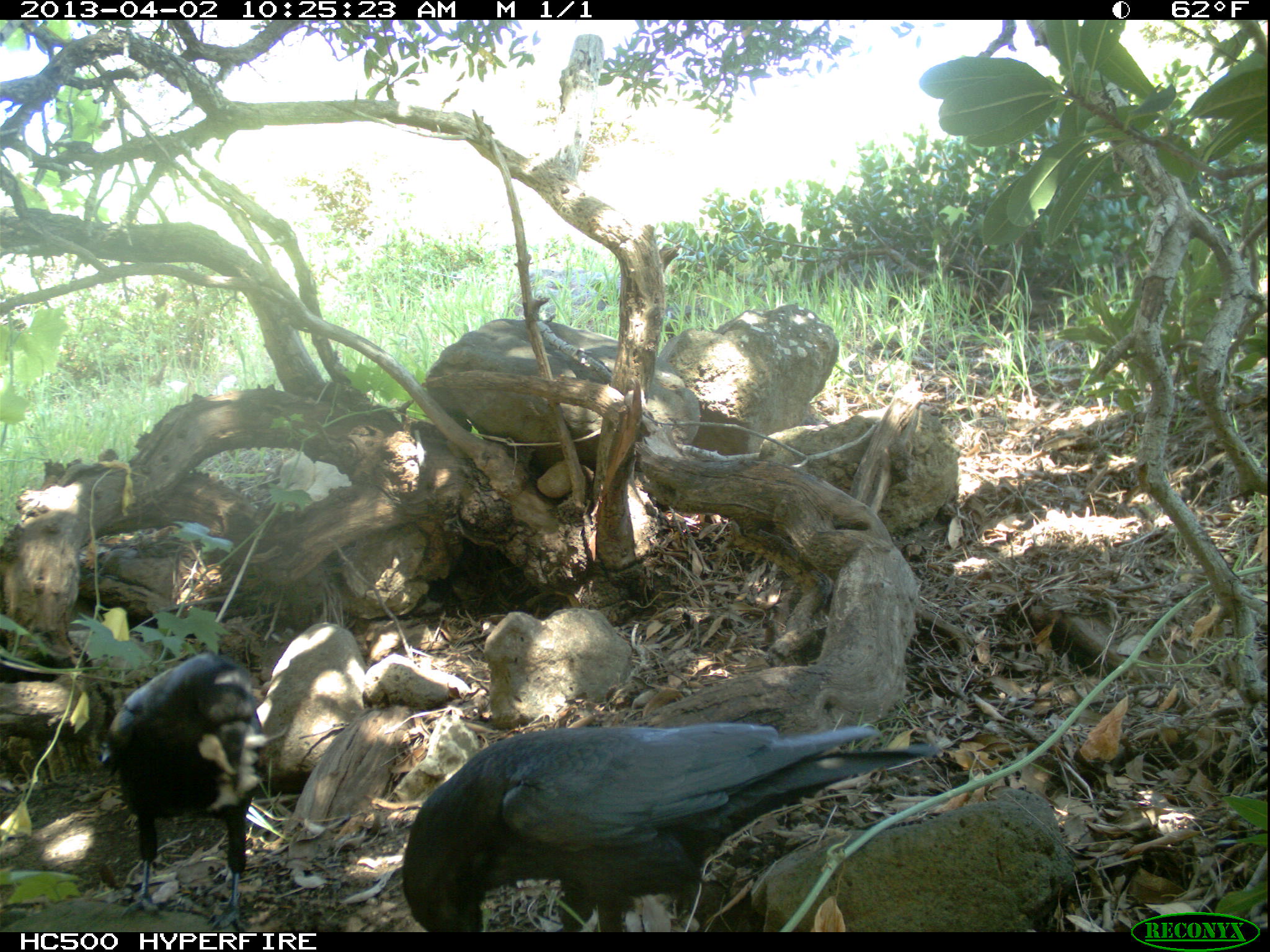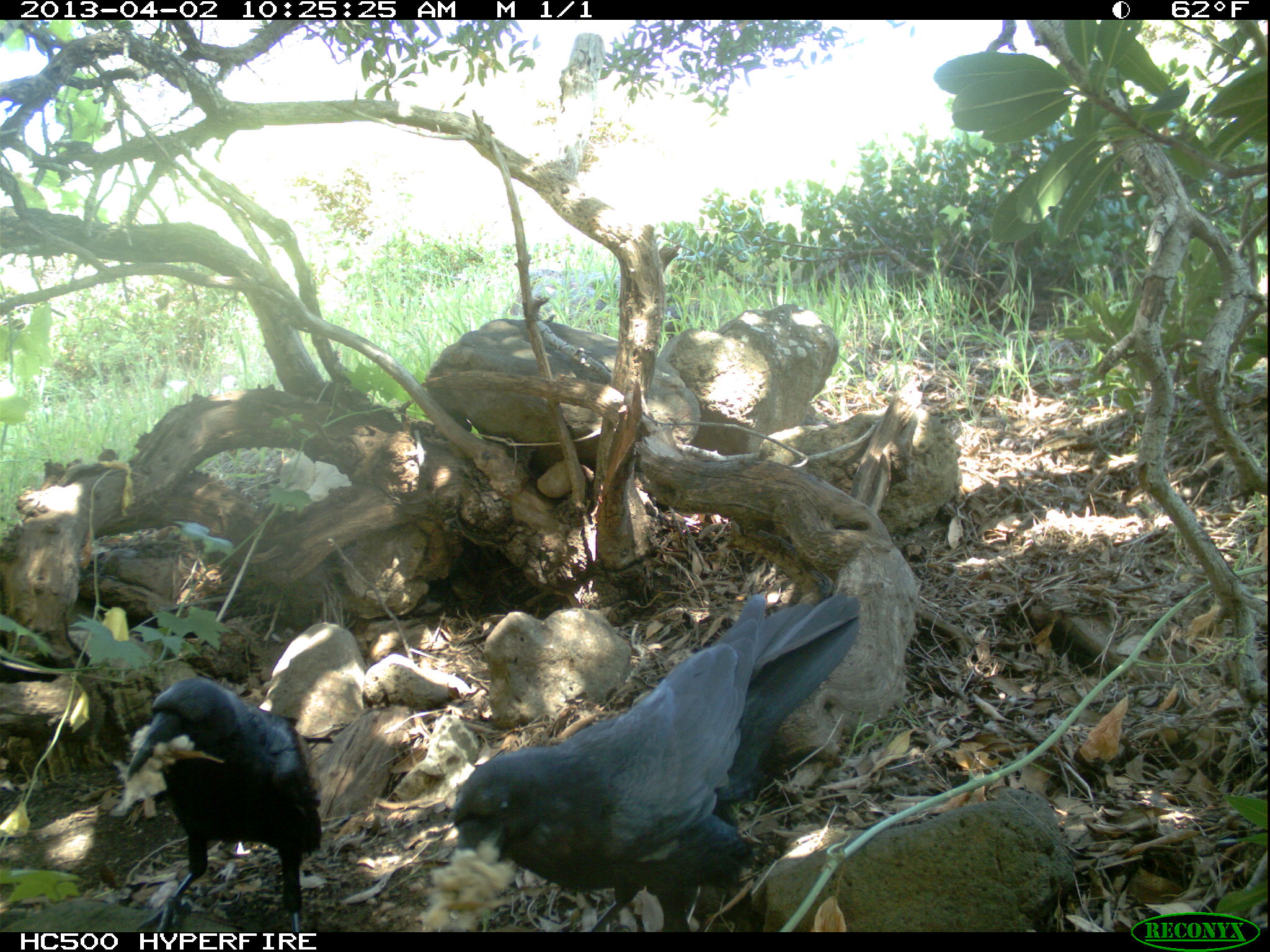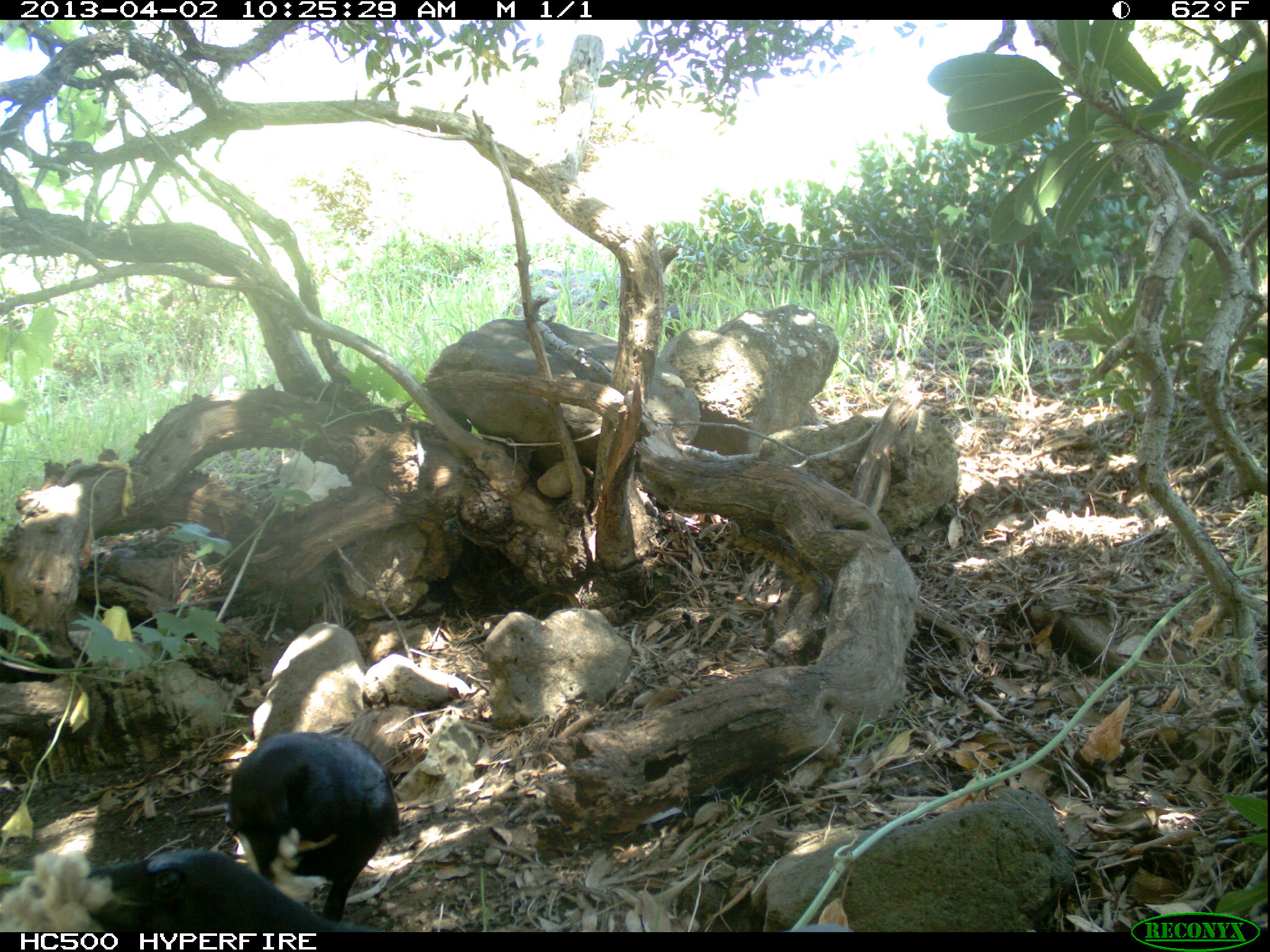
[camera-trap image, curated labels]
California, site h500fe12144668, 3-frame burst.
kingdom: Animalia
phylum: Chordata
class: Aves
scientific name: Aves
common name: bird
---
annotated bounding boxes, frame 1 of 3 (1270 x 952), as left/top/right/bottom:
bird: 402/721/939/932; 105/652/269/932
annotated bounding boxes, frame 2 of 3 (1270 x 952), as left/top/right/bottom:
bird: 453/591/861/934; 127/672/322/932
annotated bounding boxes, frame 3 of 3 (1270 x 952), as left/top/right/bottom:
bird: 231/733/399/922; 29/851/368/932